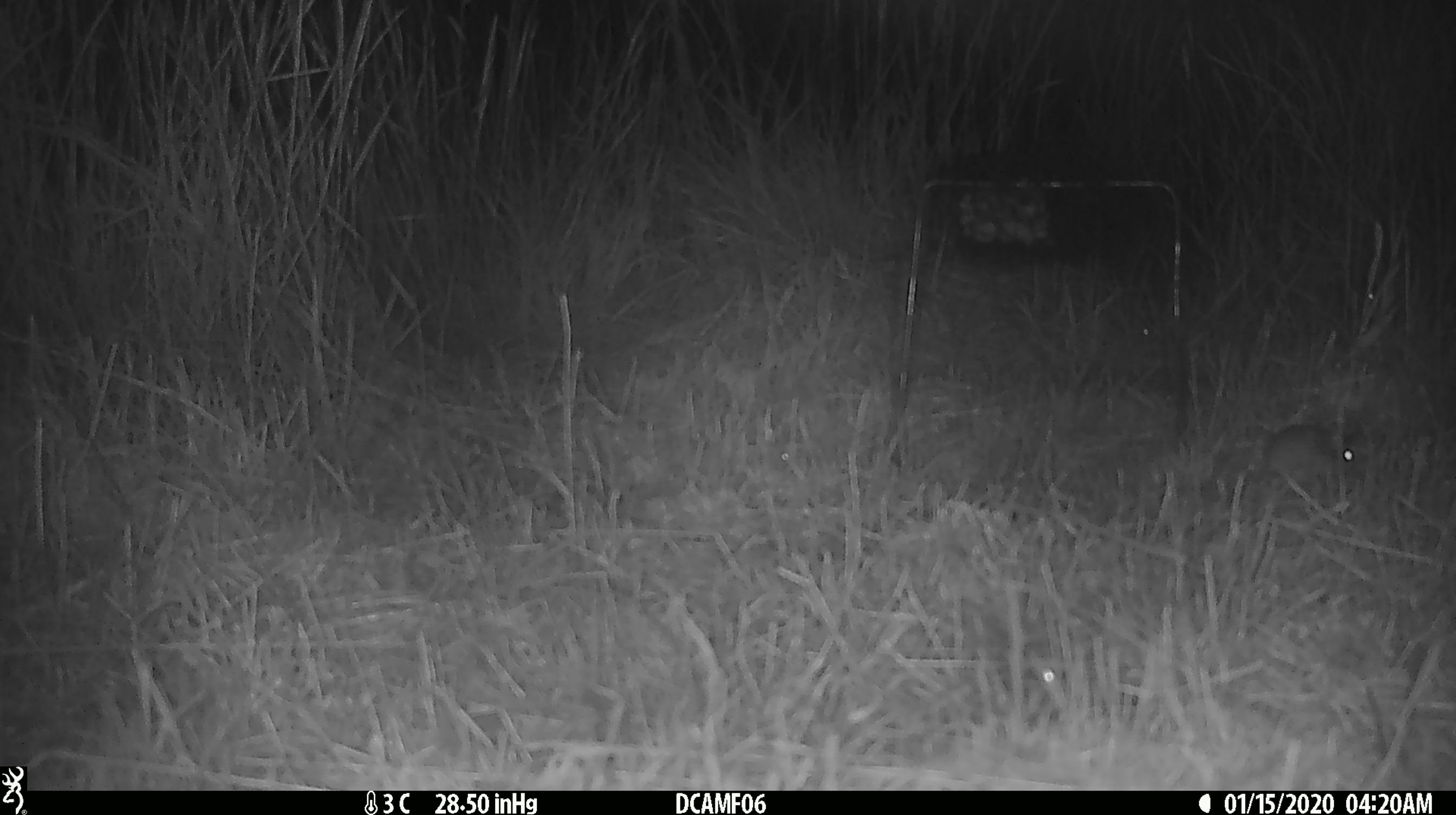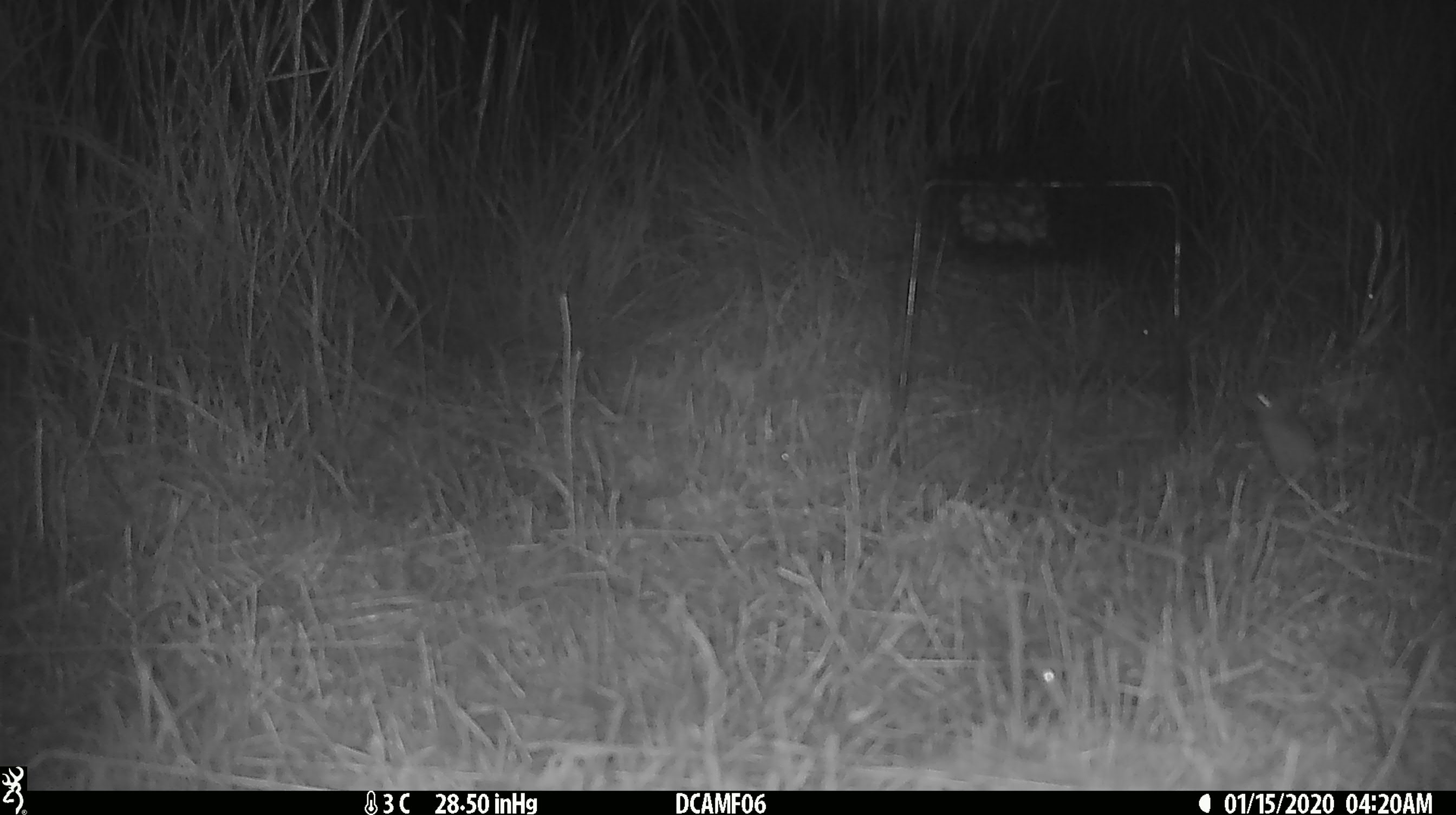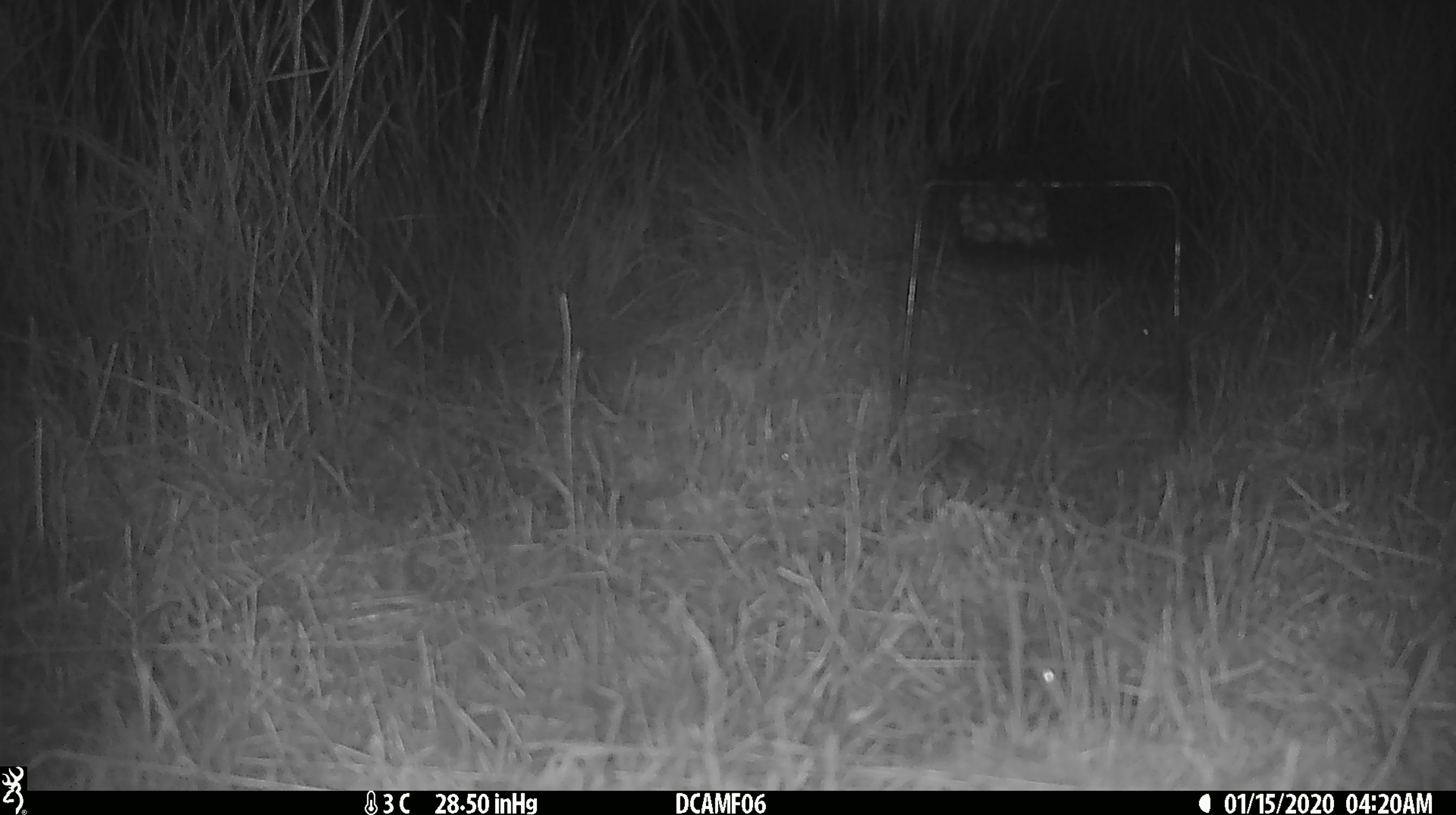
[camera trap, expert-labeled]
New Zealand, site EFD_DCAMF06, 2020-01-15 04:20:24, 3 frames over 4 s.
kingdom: Animalia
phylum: Chordata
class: Mammalia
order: Rodentia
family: Muridae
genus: Mus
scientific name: Mus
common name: mouse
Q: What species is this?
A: Mouse (Mus).